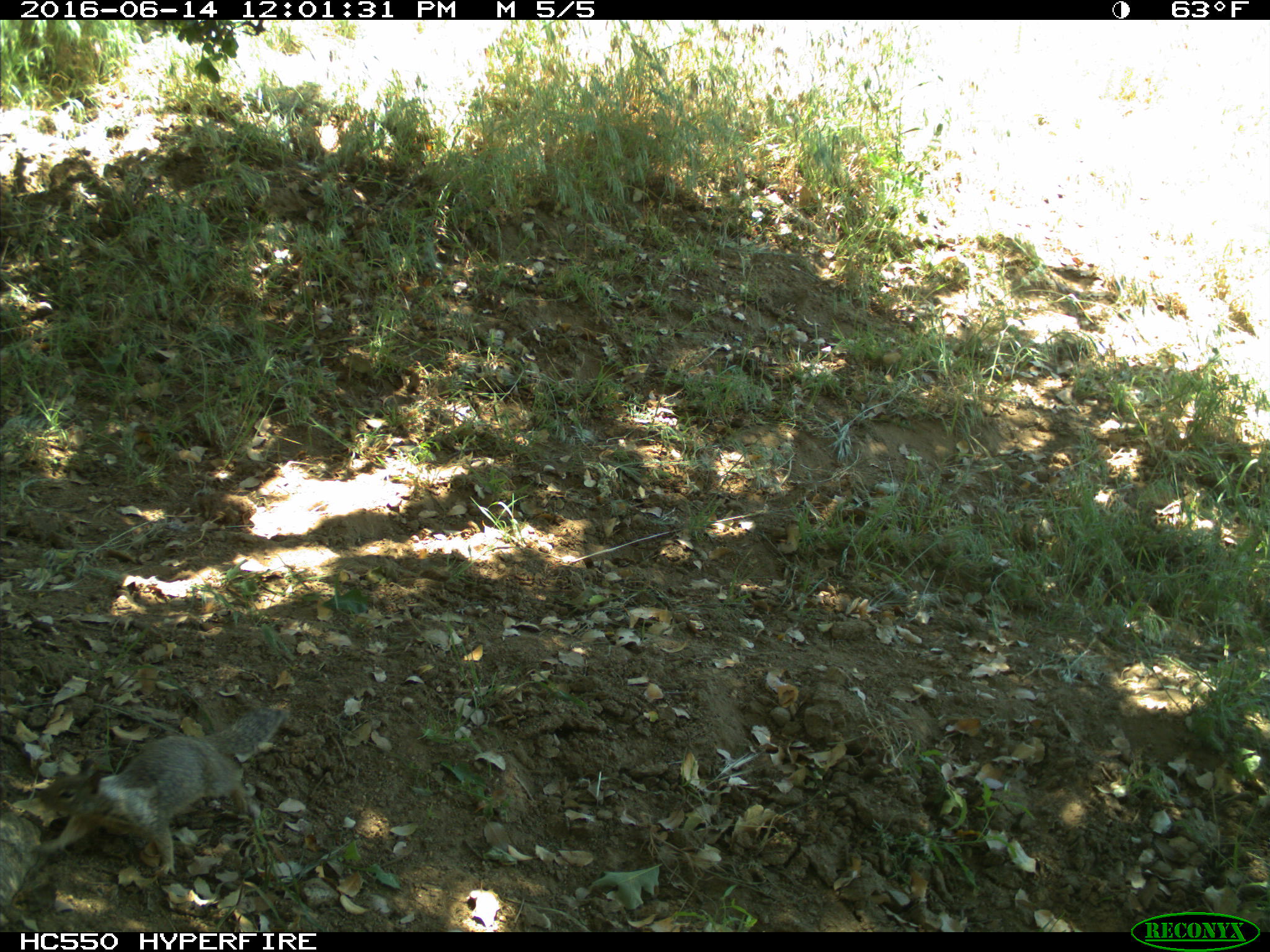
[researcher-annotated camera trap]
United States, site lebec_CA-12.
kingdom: Animalia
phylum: Chordata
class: Mammalia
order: Rodentia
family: Sciuridae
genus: Otospermophilus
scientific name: Otospermophilus beecheyi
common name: california ground squirrel